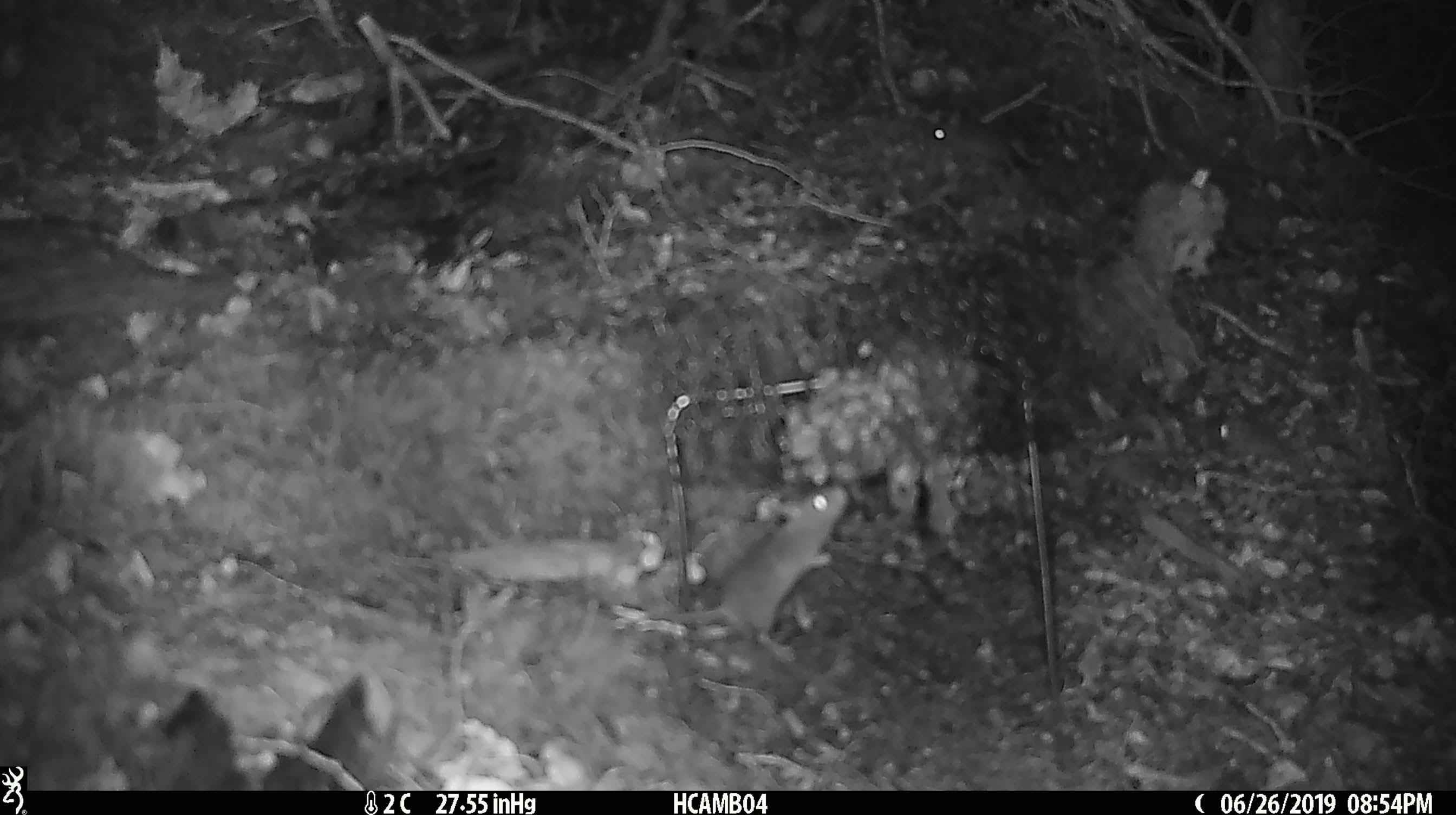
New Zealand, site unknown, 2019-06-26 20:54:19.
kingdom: Animalia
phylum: Chordata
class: Mammalia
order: Rodentia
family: Muridae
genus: Mus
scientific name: Mus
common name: mouse